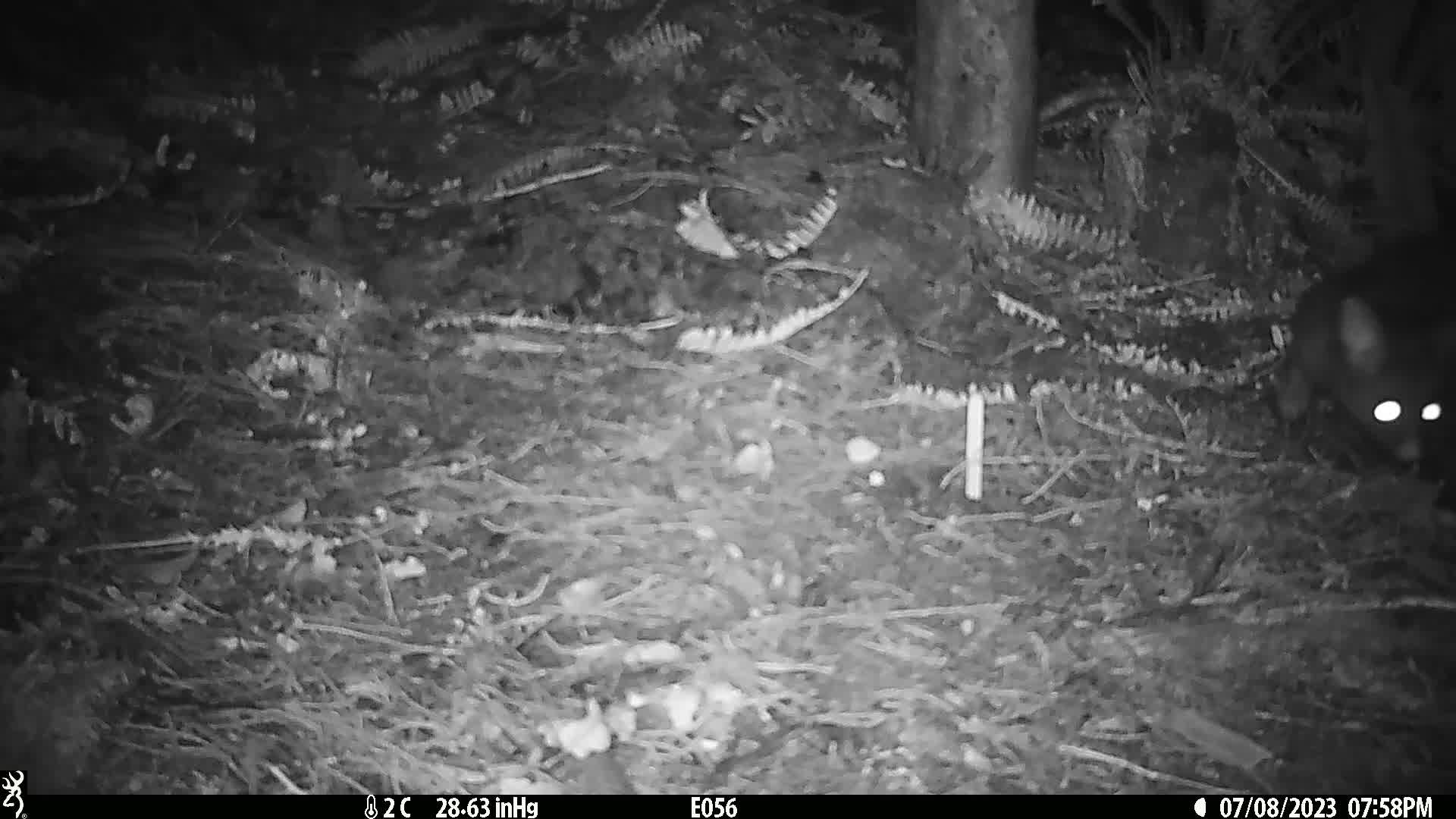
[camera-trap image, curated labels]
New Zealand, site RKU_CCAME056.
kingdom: Animalia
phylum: Chordata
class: Mammalia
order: Diprotodontia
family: Phalangeridae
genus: Trichosurus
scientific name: Trichosurus vulpecula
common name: common brushtail possum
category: possum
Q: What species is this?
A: Possum (common brushtail possum) (Trichosurus vulpecula).